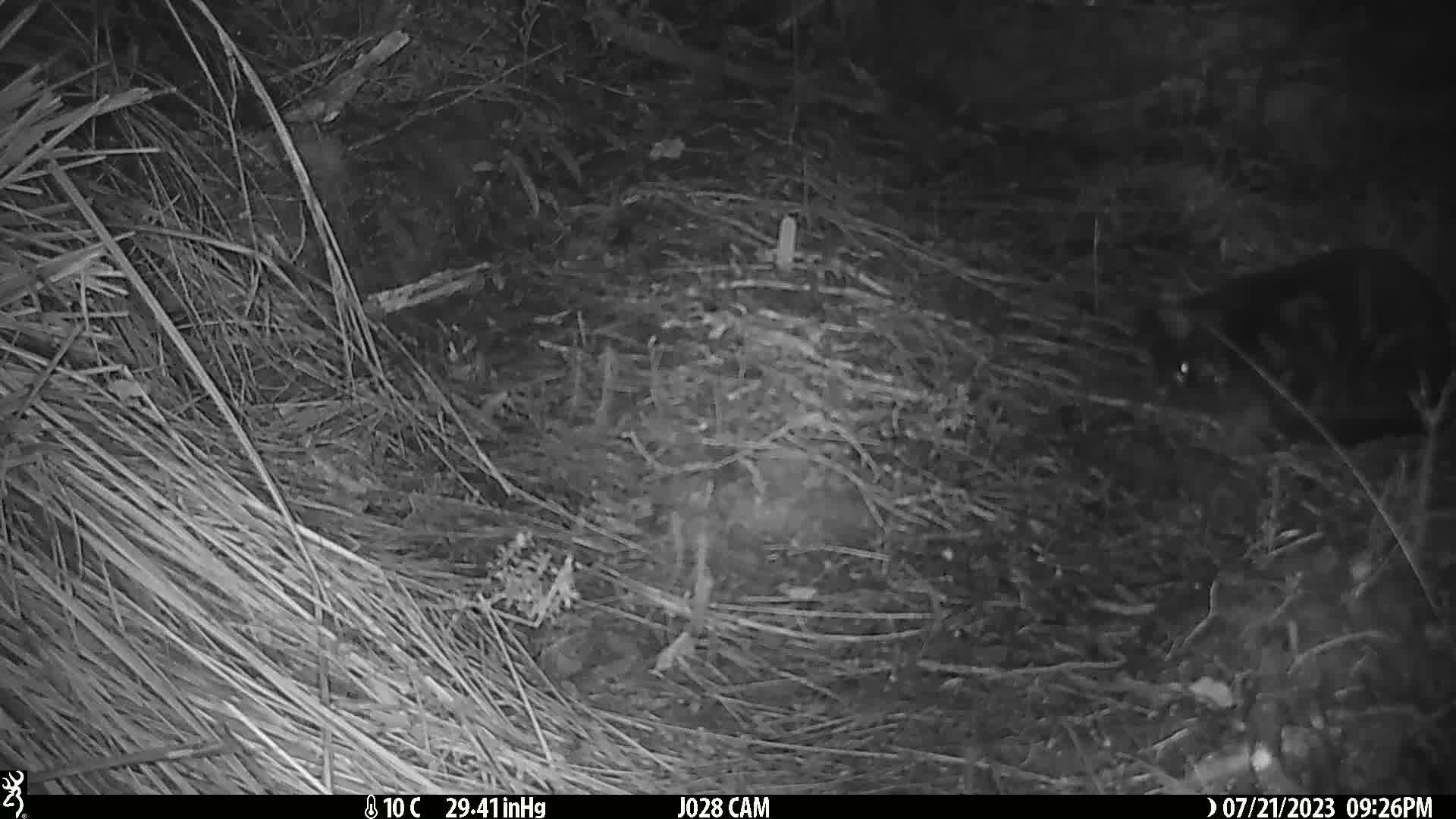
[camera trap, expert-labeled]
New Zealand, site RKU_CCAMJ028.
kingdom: Animalia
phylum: Chordata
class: Mammalia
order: Carnivora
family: Felidae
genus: Felis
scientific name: Felis catus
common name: domestic cat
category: cat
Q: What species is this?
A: Cat (domestic cat) (Felis catus).